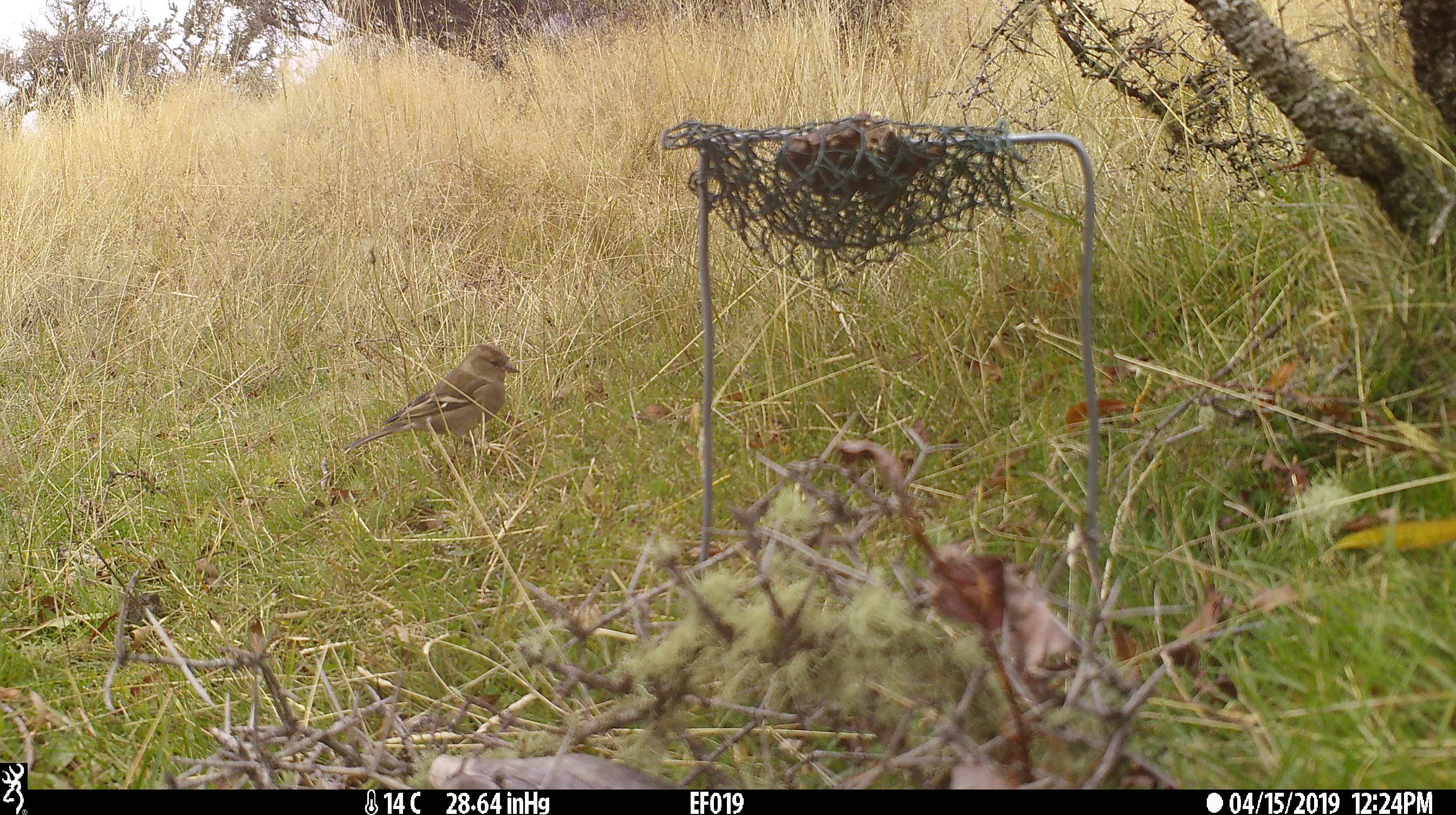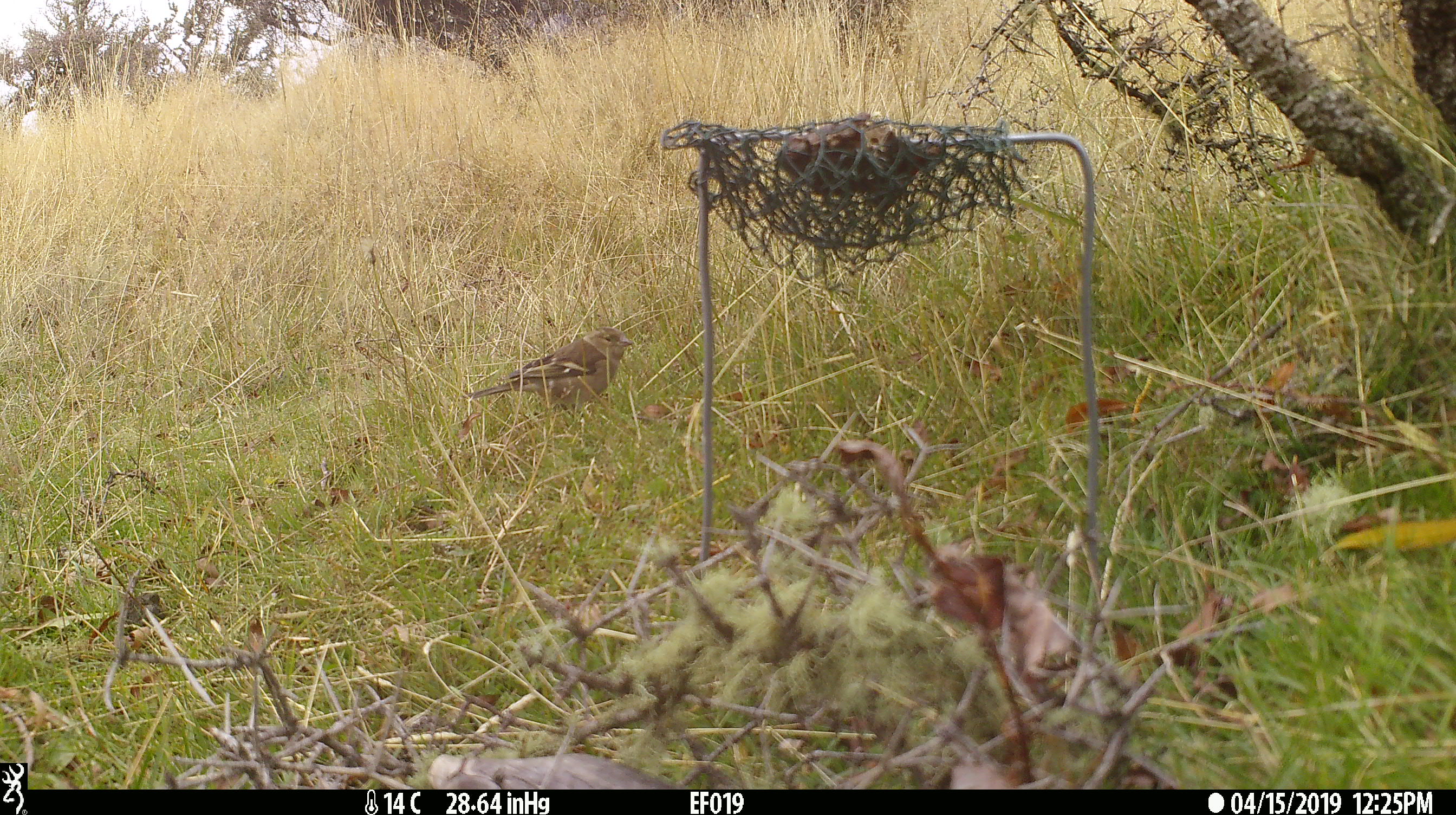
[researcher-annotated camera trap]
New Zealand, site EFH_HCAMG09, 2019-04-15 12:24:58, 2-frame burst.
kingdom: Animalia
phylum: Chordata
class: Aves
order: Passeriformes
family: Fringillidae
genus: Fringilla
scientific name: Fringilla coelebs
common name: common chaffinch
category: chaffinch